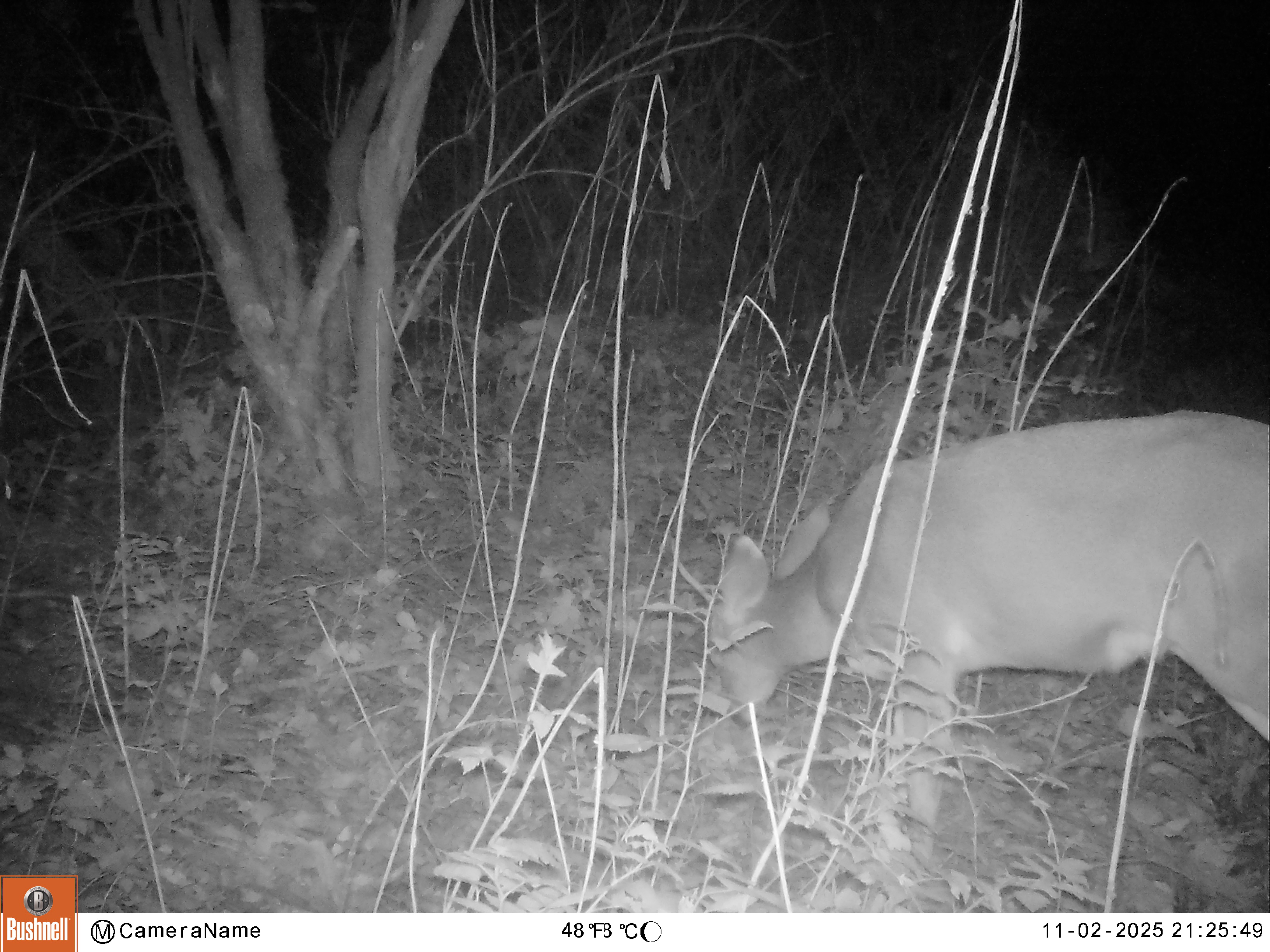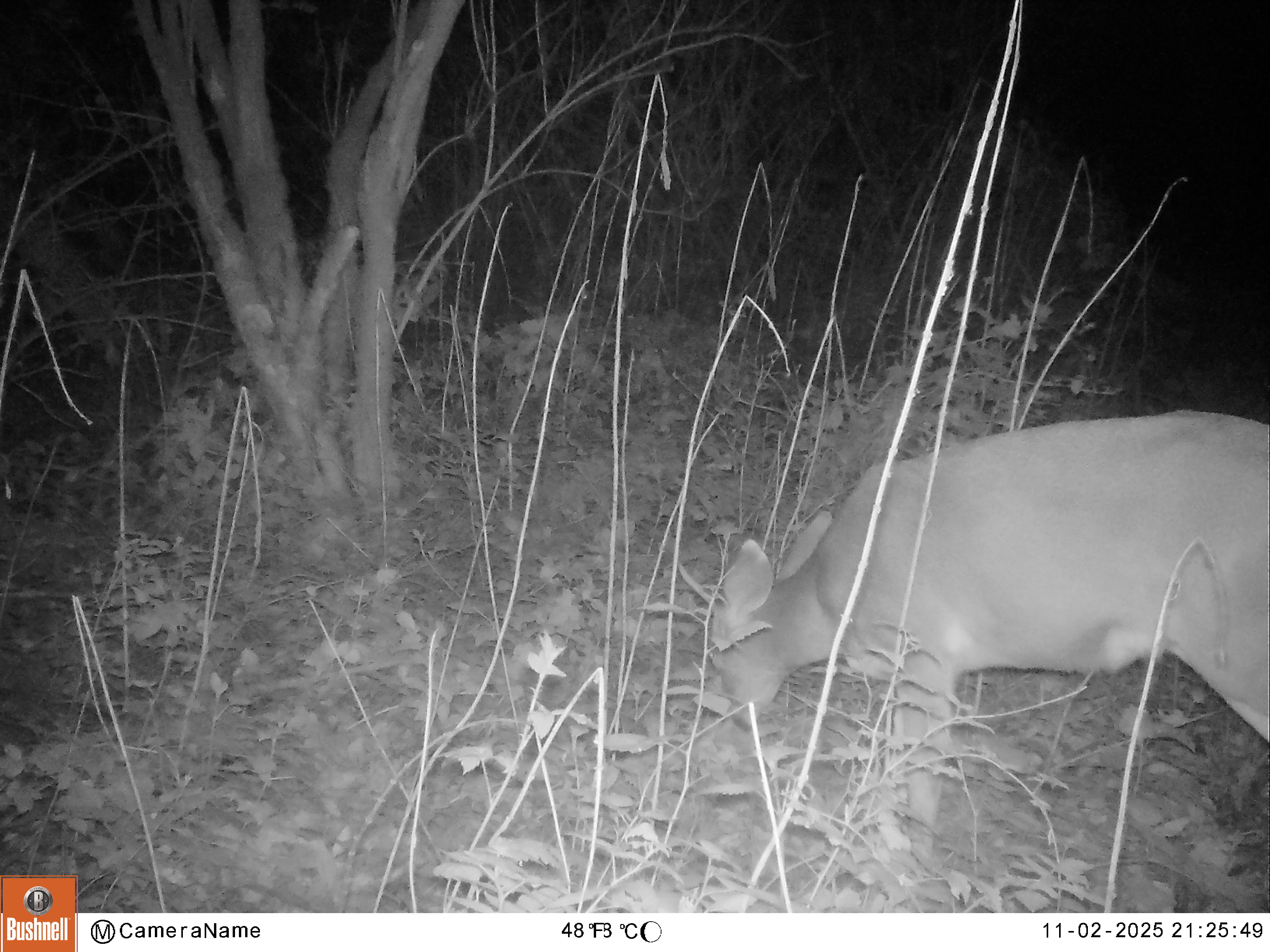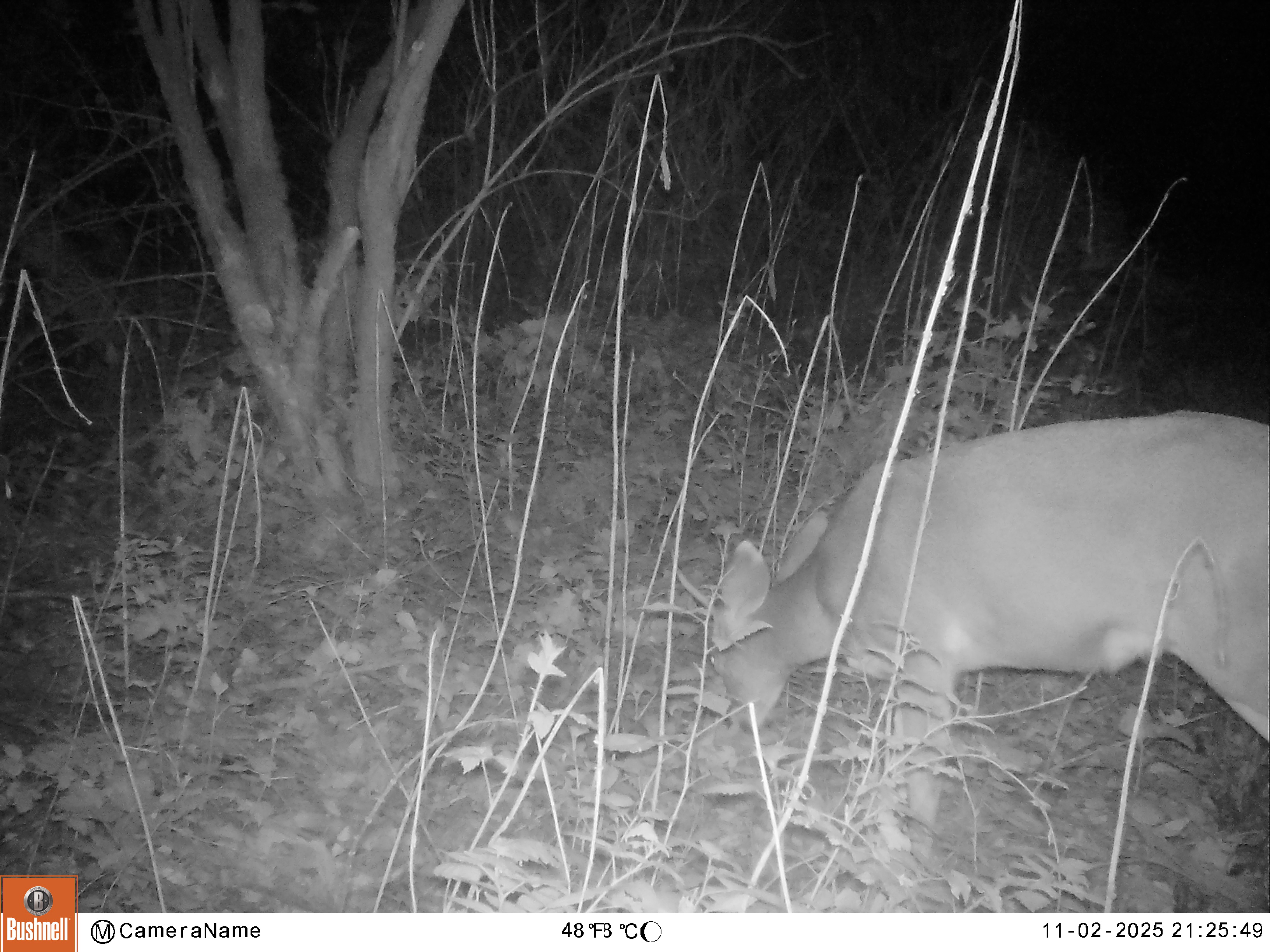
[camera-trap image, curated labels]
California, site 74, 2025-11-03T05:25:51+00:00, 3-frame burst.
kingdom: Animalia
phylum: Chordata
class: Mammalia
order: Artiodactyla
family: Cervidae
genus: Odocoileus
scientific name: Odocoileus hemionus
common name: mule deer